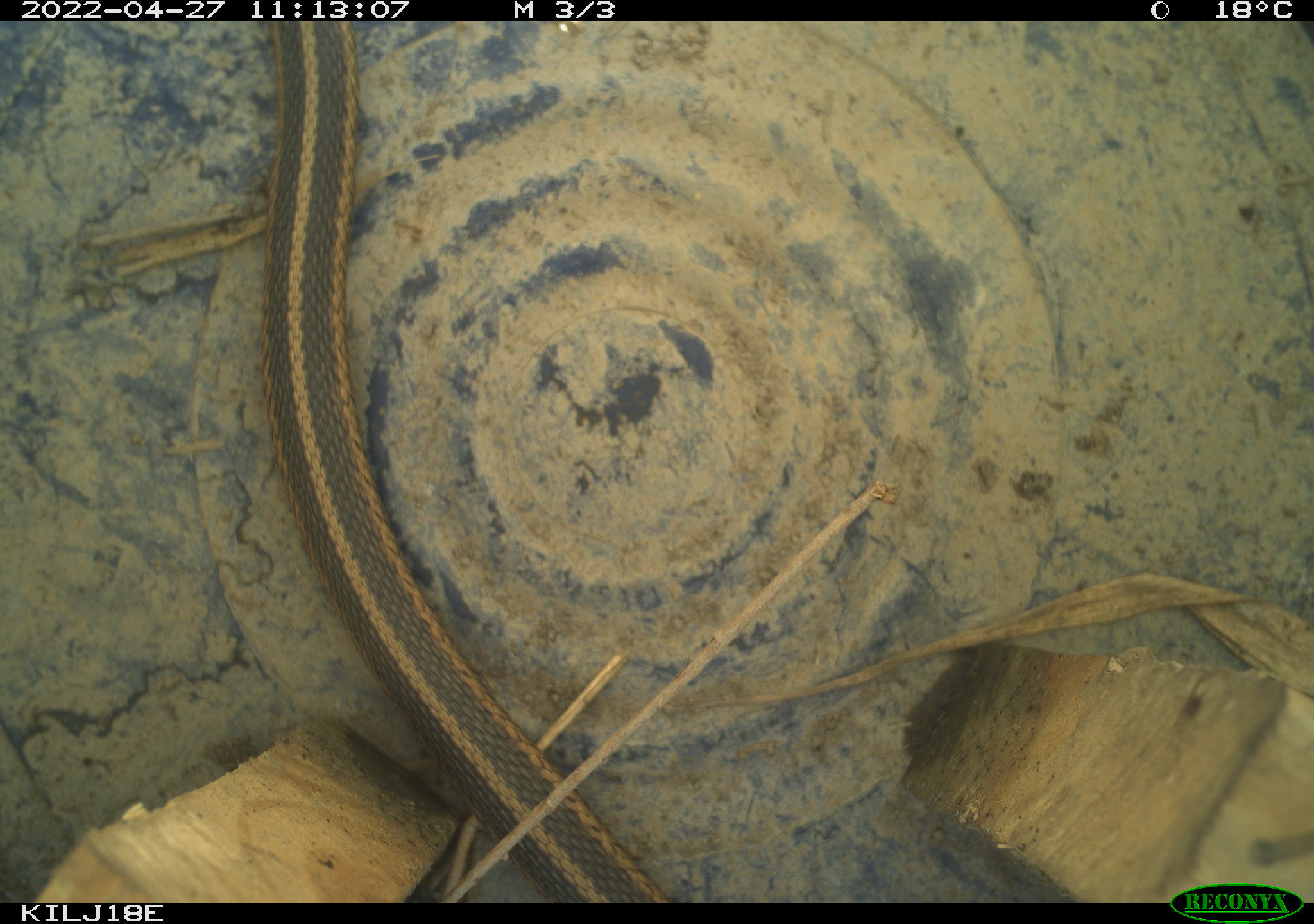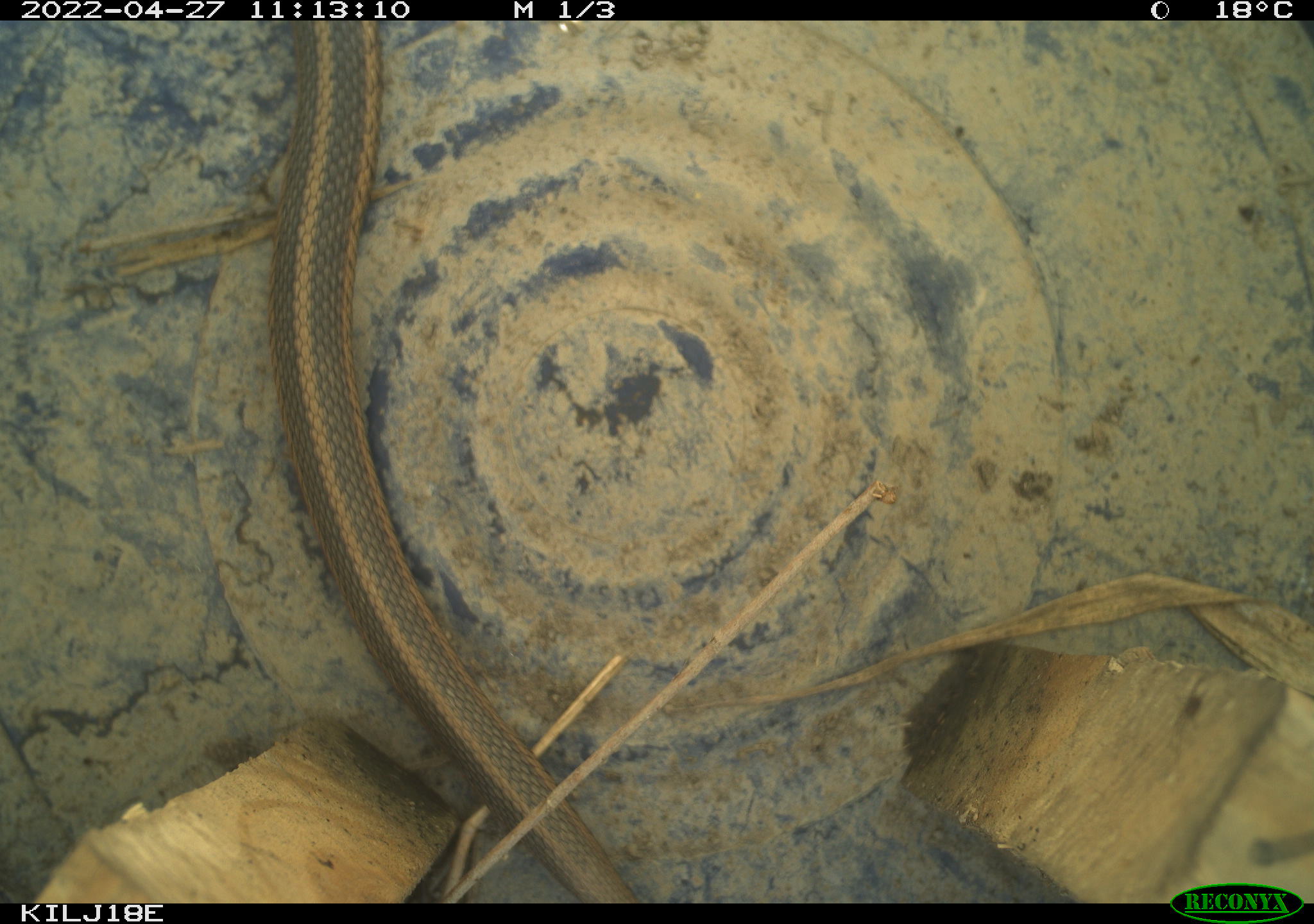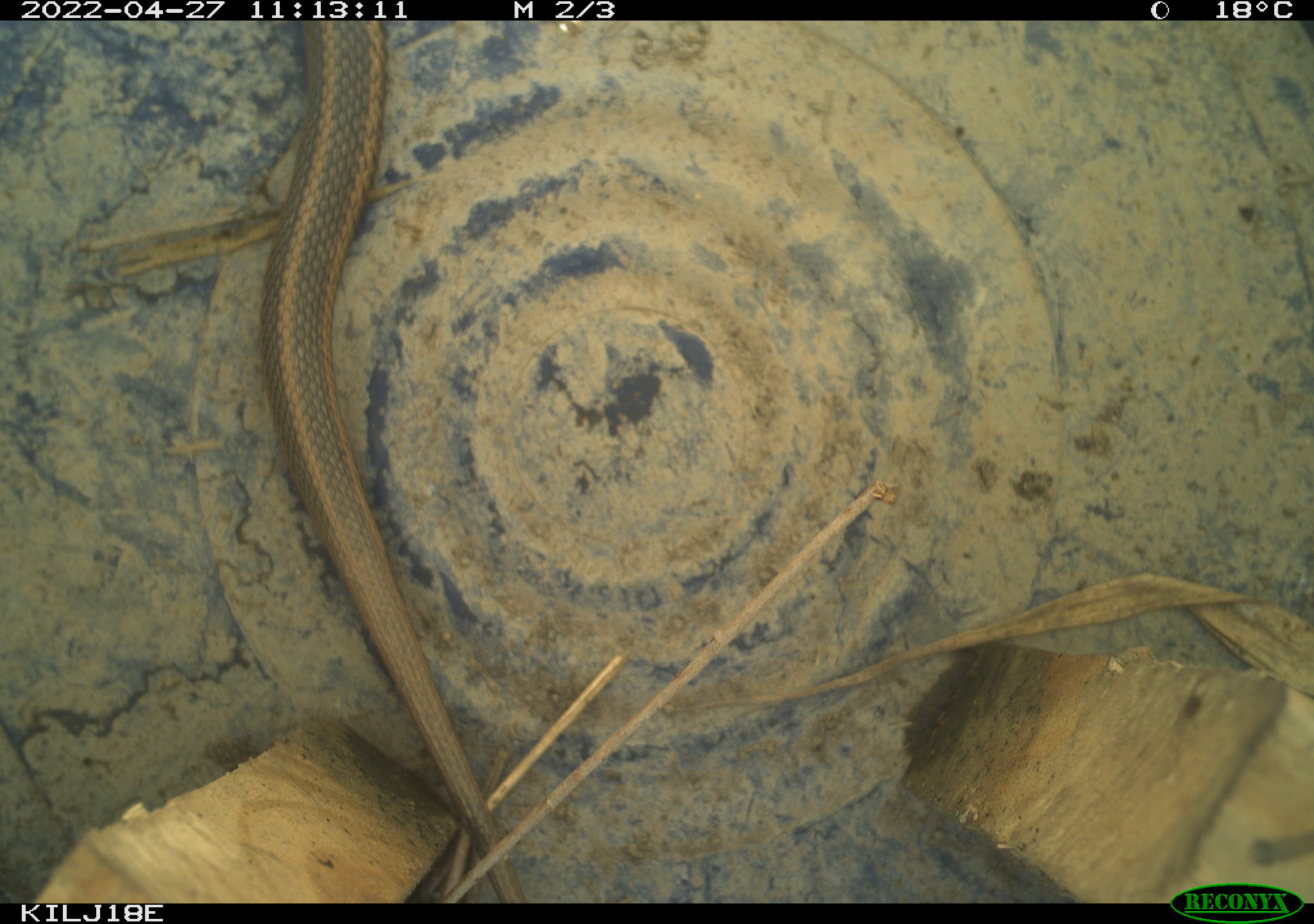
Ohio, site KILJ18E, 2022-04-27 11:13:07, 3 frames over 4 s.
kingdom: Animalia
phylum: Chordata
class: Reptilia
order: Squamata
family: Colubridae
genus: Thamnophis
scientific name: Thamnophis sirtalis sirtalis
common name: eastern gartersnake